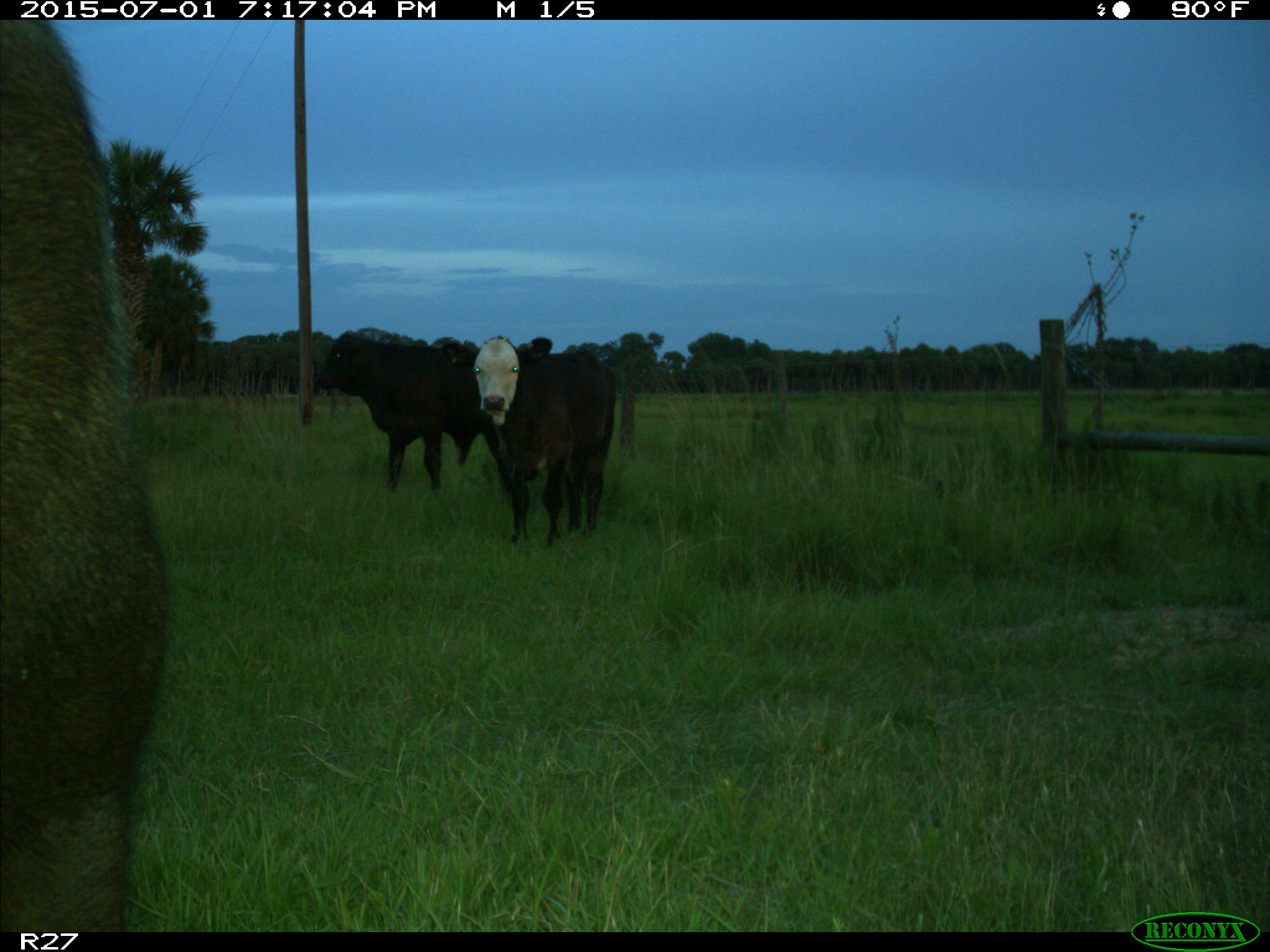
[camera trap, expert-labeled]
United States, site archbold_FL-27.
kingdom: Animalia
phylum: Chordata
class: Mammalia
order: Artiodactyla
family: Bovidae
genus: Bos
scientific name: Bos taurus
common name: domestic cow